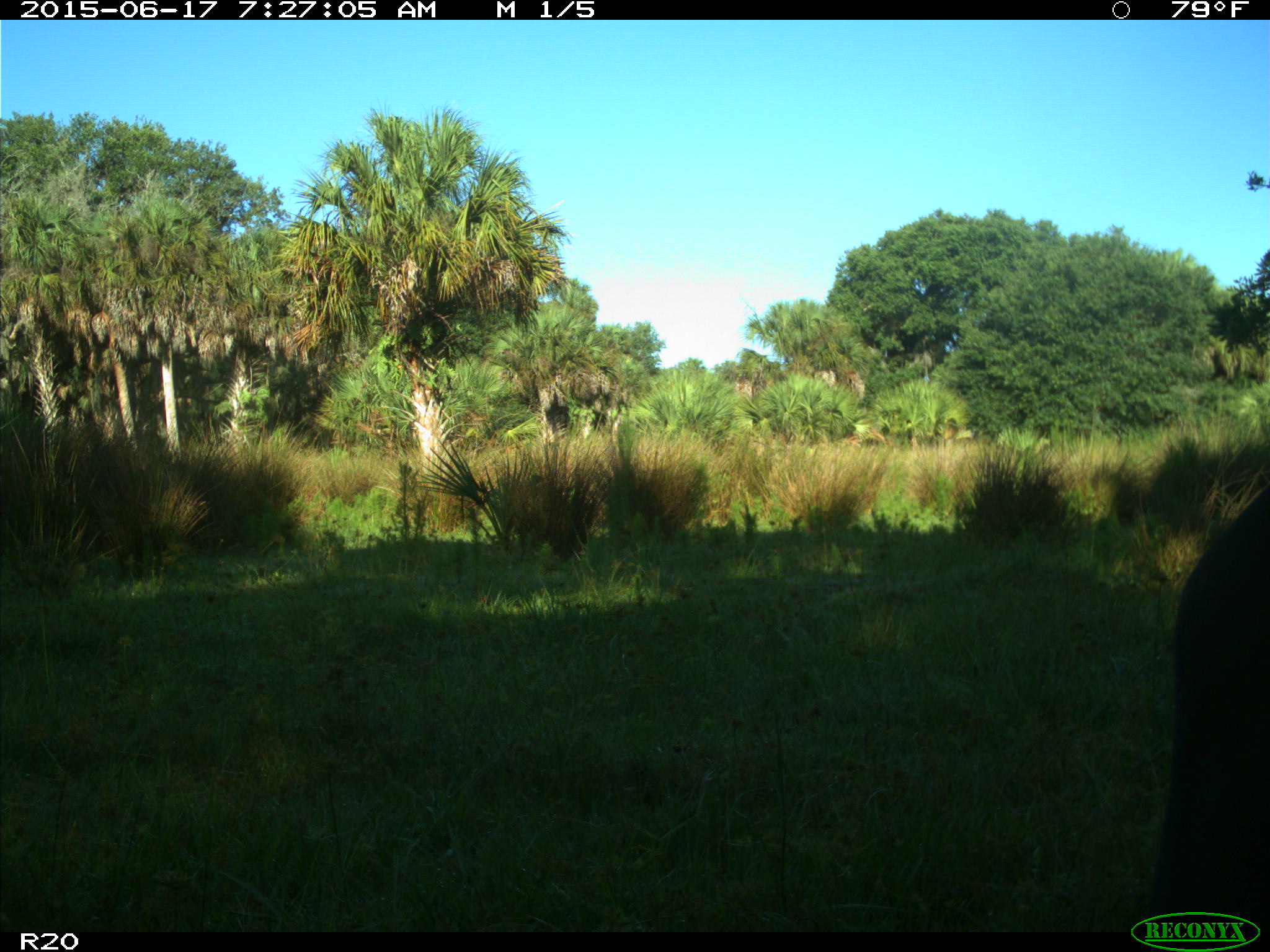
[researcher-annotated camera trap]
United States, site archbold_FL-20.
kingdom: Animalia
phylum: Chordata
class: Mammalia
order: Artiodactyla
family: Bovidae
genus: Bos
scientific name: Bos taurus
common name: domestic cow